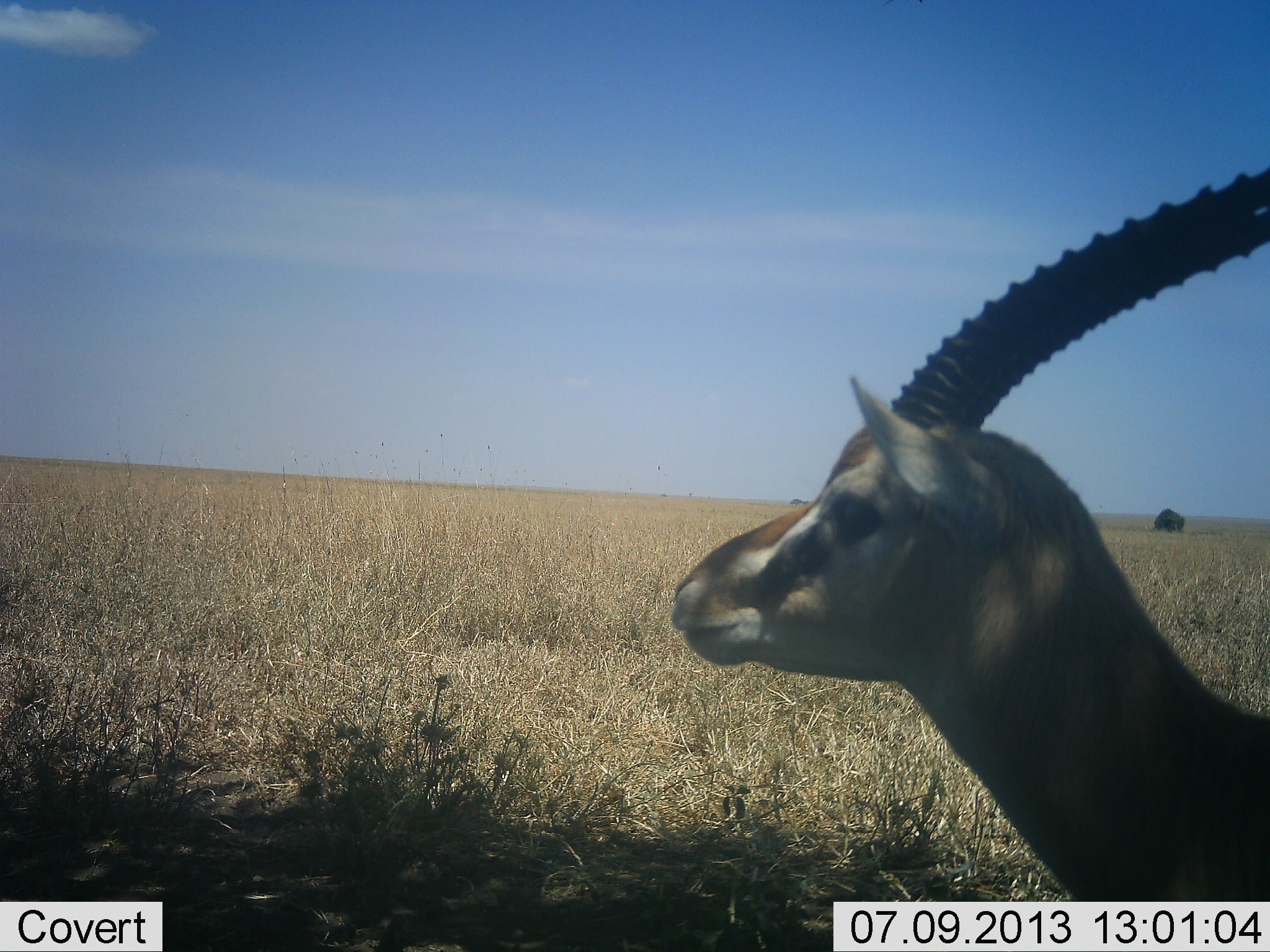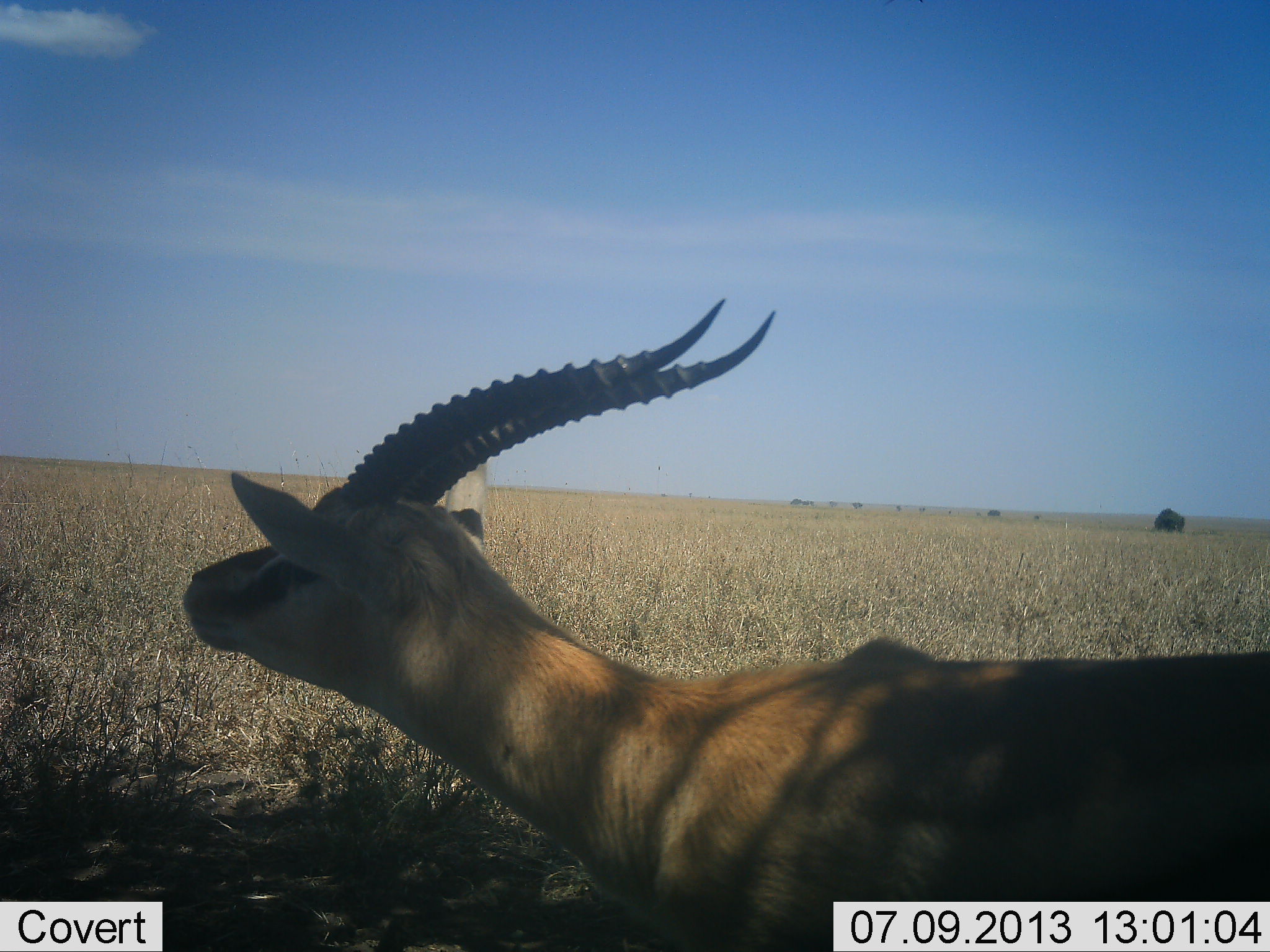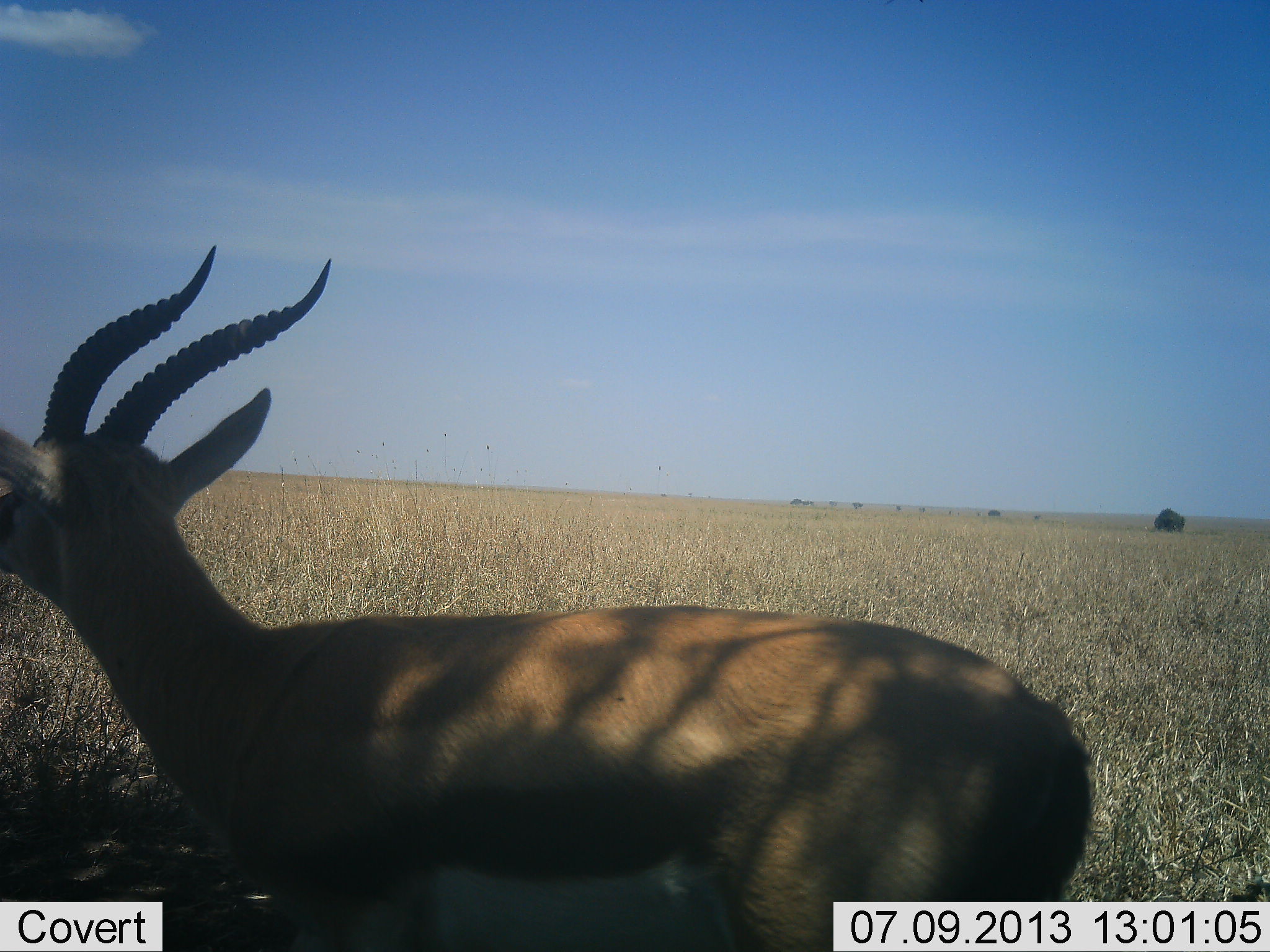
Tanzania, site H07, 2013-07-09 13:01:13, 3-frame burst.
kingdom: Animalia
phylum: Chordata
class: Mammalia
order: Artiodactyla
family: Bovidae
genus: Eudorcas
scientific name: Eudorcas thomsonii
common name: thomson's gazelle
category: gazellethomsons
Gazellethomsons (thomson's gazelle) (Eudorcas thomsonii), count 1. Behavior (volunteer vote fractions): standing 20%, resting 0%, moving 80%, interacting 0%. Young present (vote fraction): 0%. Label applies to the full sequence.